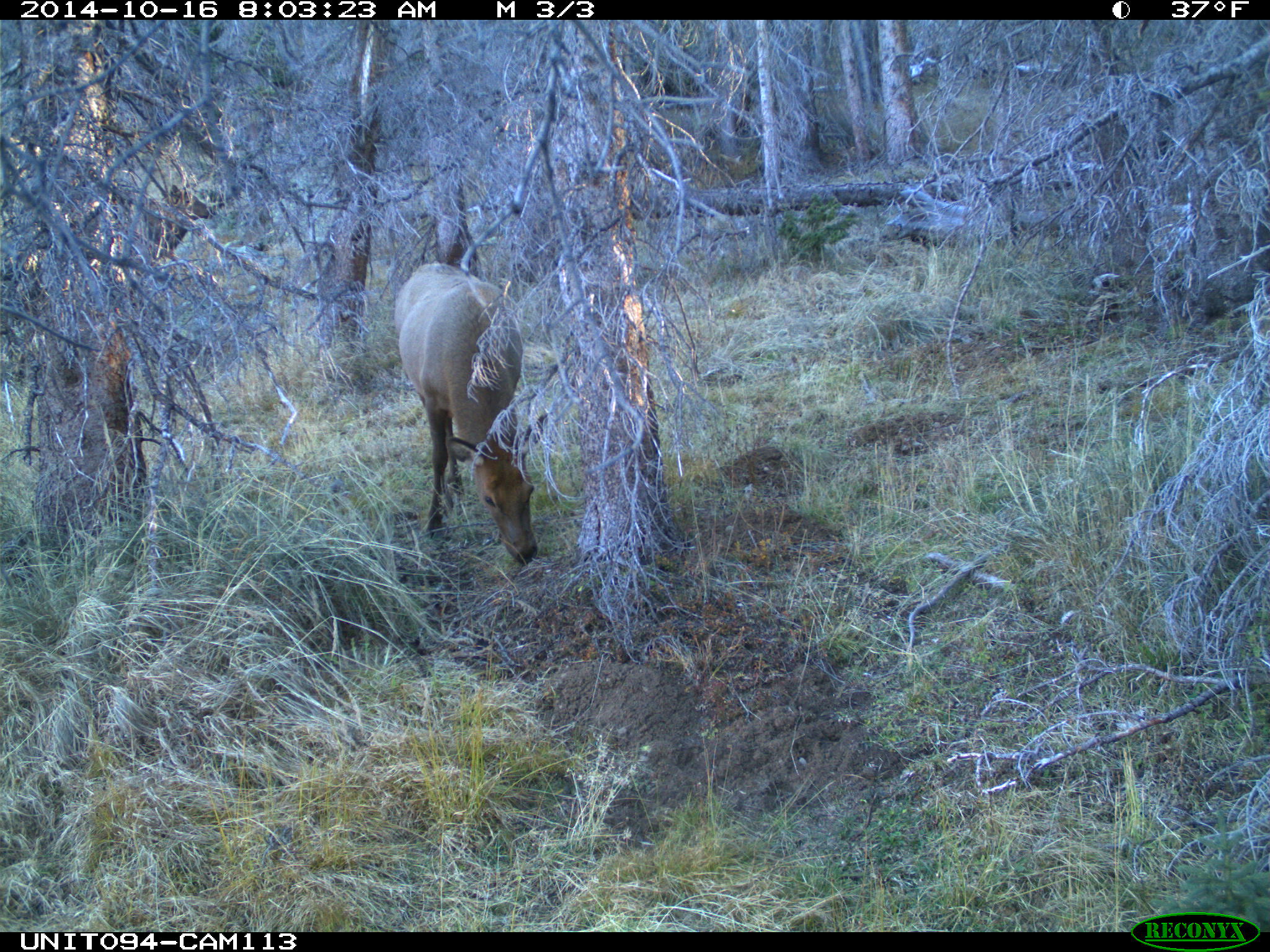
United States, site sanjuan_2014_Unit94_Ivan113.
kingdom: Animalia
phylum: Chordata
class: Mammalia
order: Artiodactyla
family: Cervidae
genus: Cervus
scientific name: Cervus elaphus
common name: red deer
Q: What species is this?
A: Cervus elaphus (red deer).